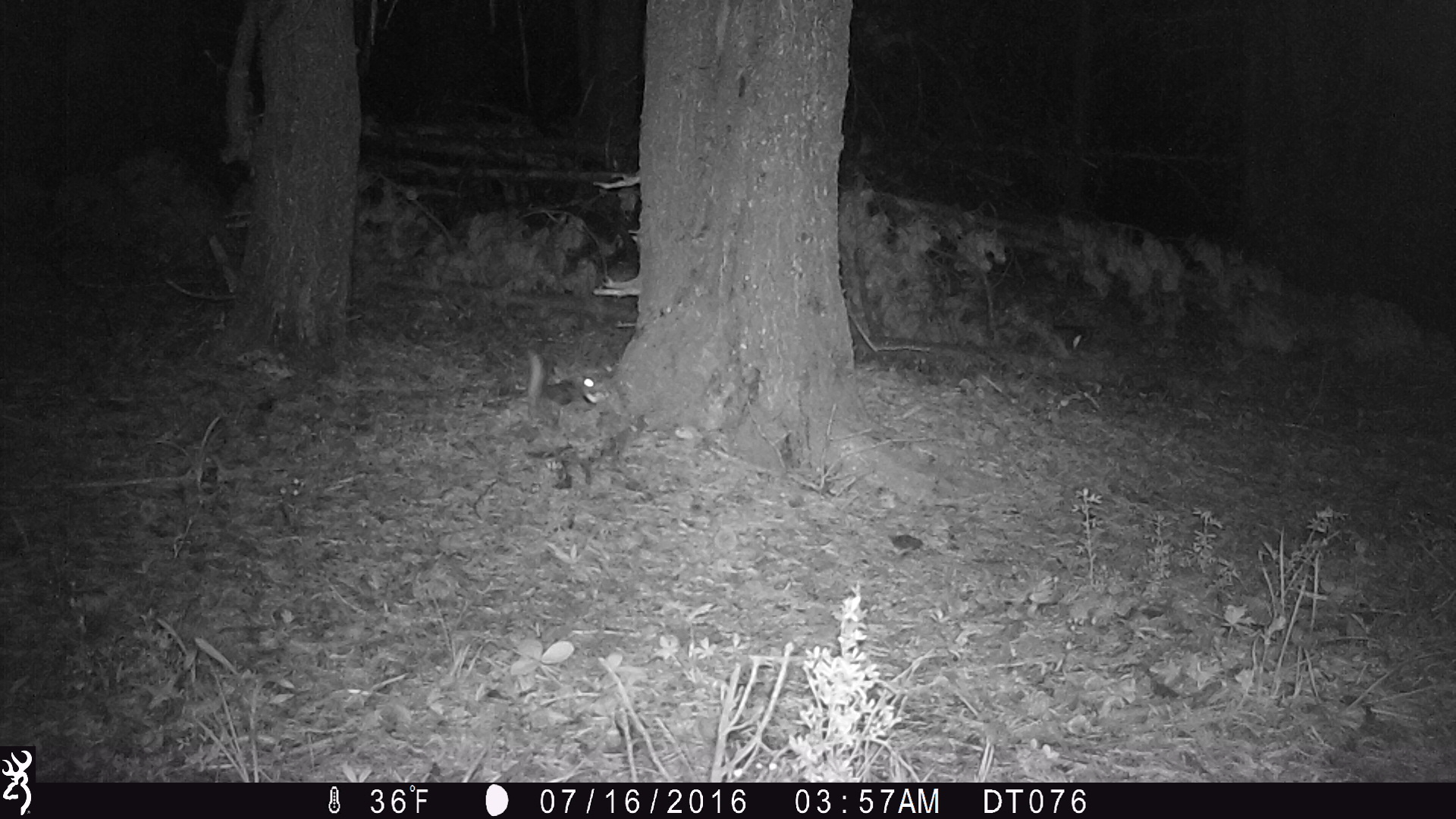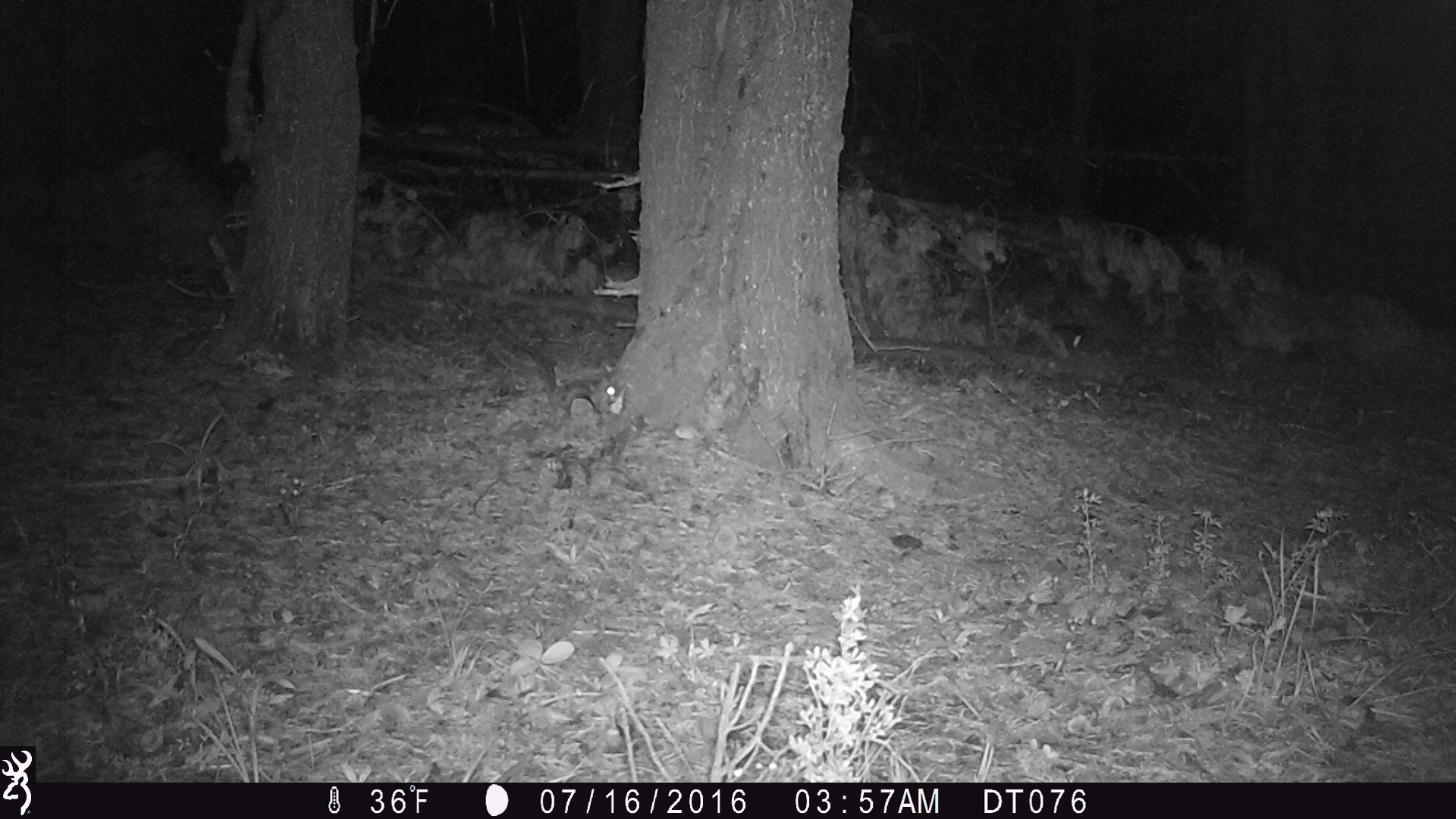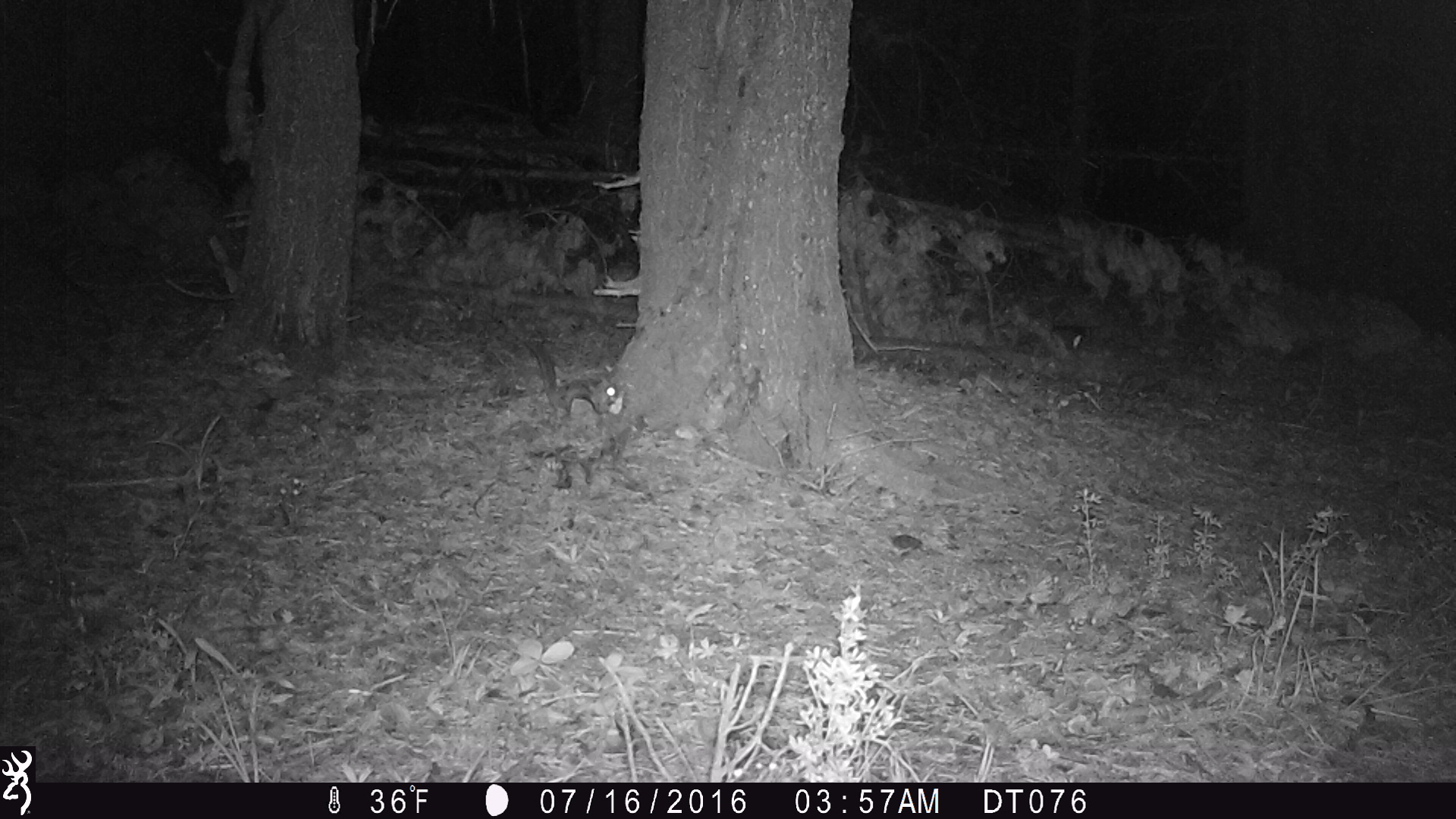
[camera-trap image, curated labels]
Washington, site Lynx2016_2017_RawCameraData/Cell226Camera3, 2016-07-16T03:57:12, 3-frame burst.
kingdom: Animalia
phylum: Chordata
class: Mammalia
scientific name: Mammalia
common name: small mammal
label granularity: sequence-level